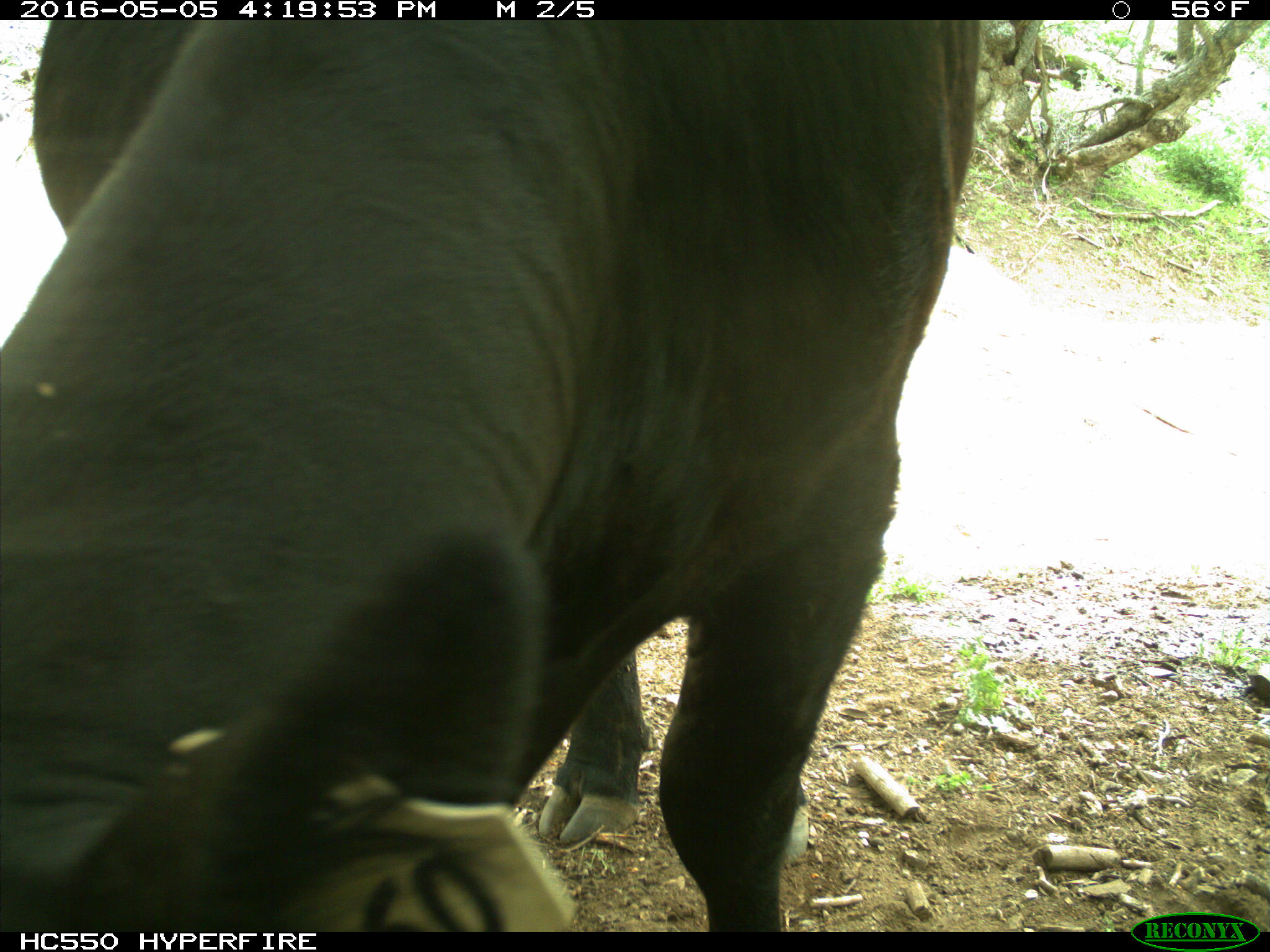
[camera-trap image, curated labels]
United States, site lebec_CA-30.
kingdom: Animalia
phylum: Chordata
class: Mammalia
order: Artiodactyla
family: Bovidae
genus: Bos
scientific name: Bos taurus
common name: domestic cow